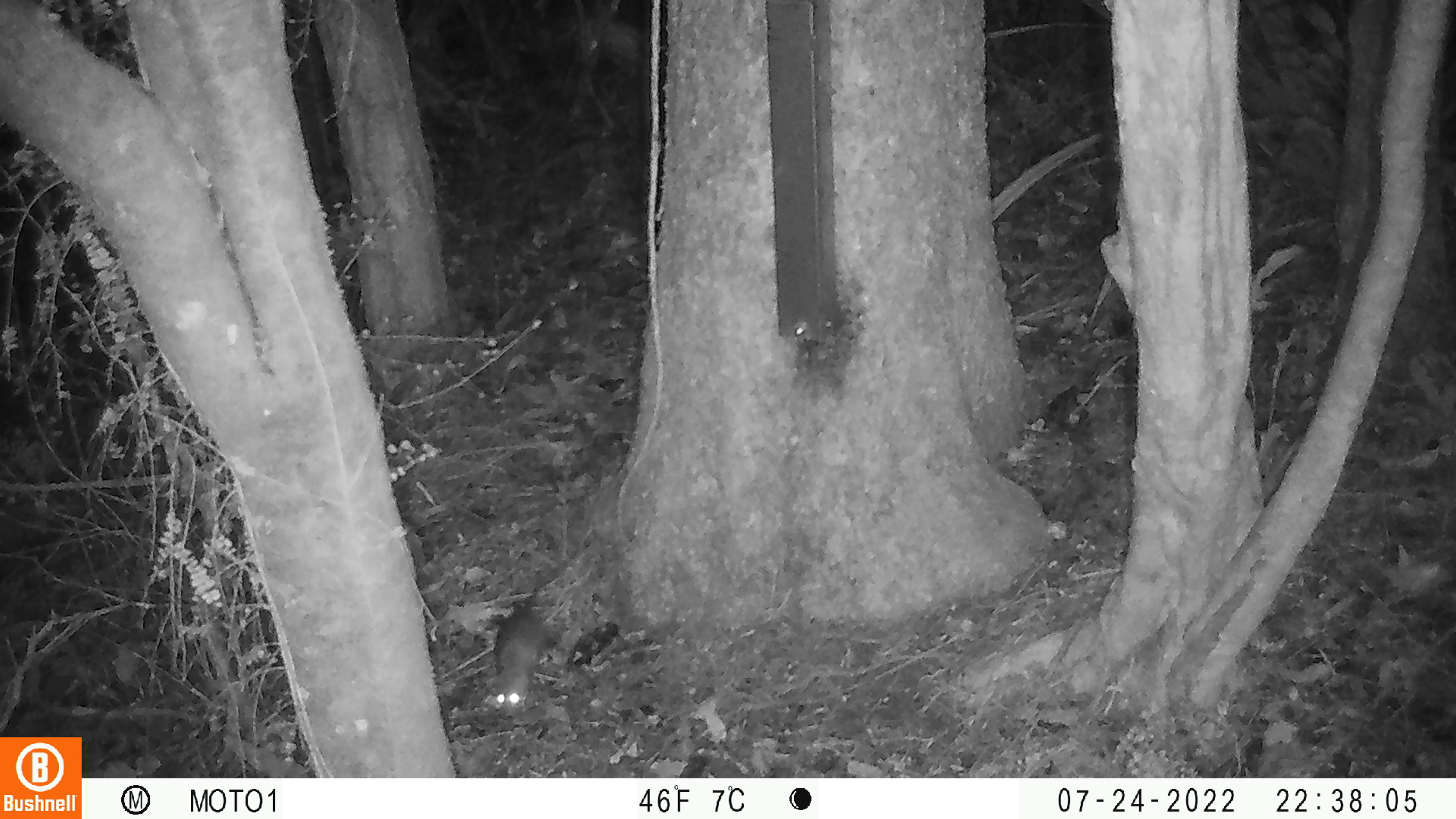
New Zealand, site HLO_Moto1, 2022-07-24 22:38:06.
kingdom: Animalia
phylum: Chordata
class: Mammalia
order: Rodentia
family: Muridae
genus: Rattus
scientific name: Rattus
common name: rat